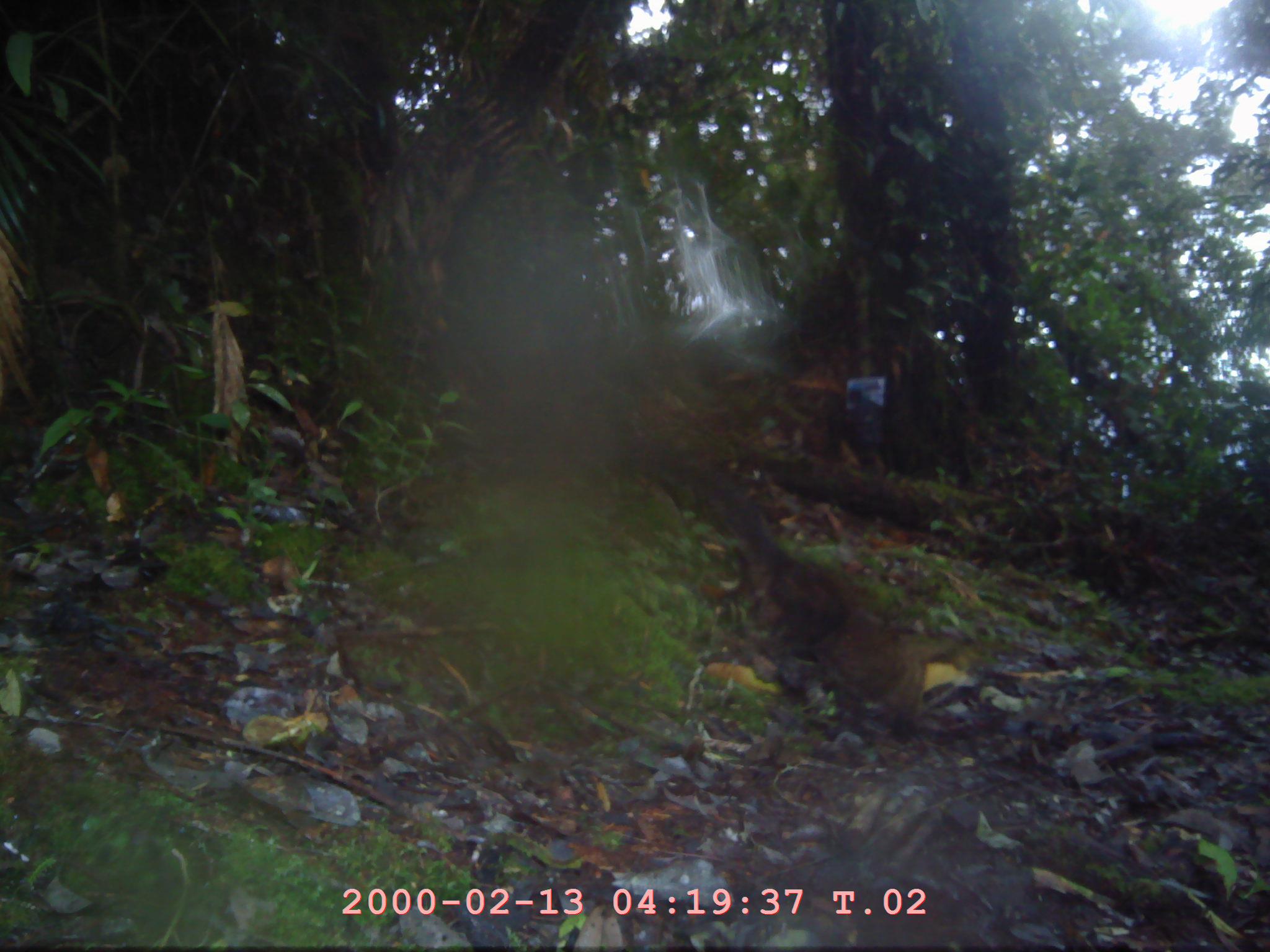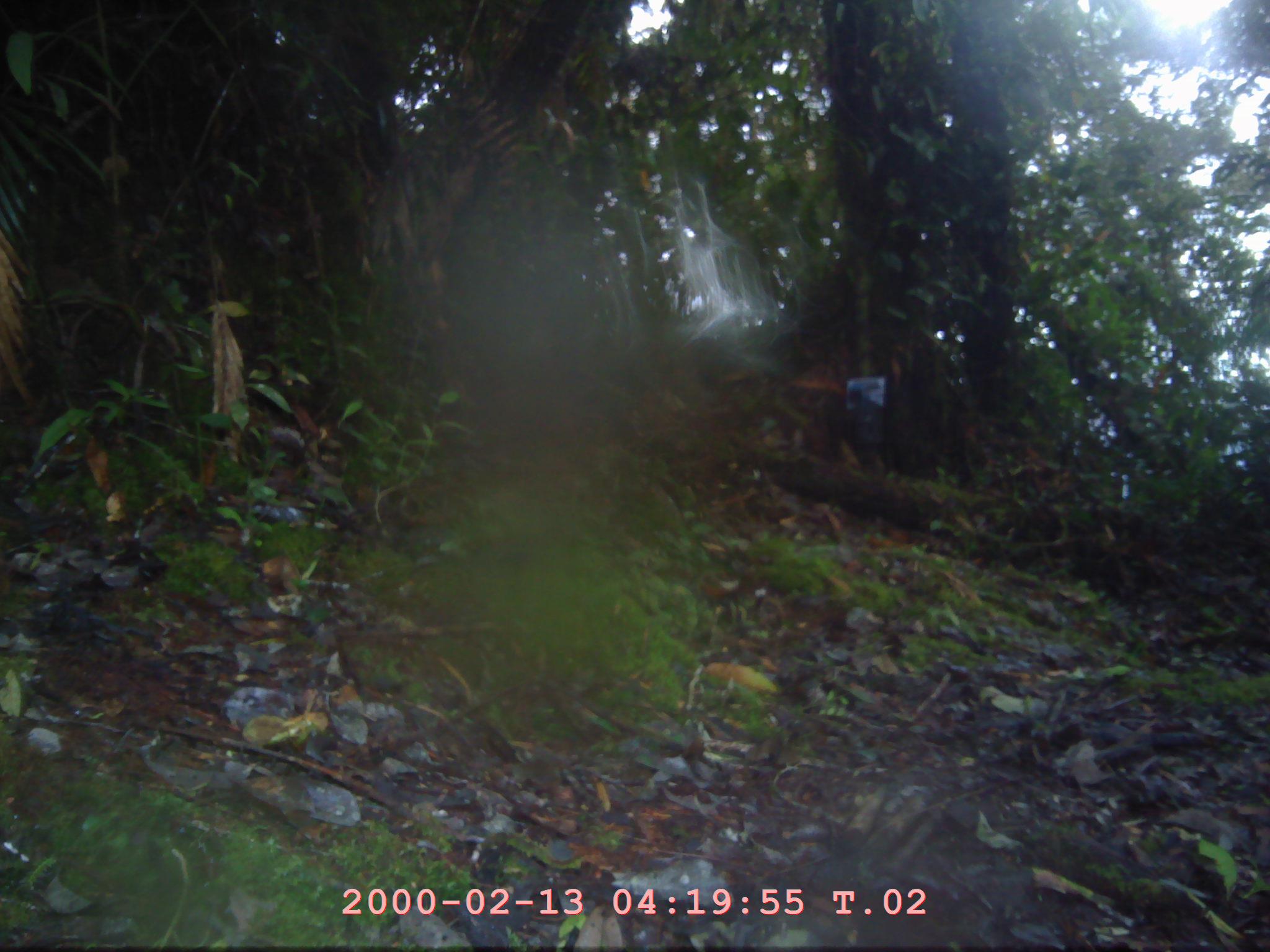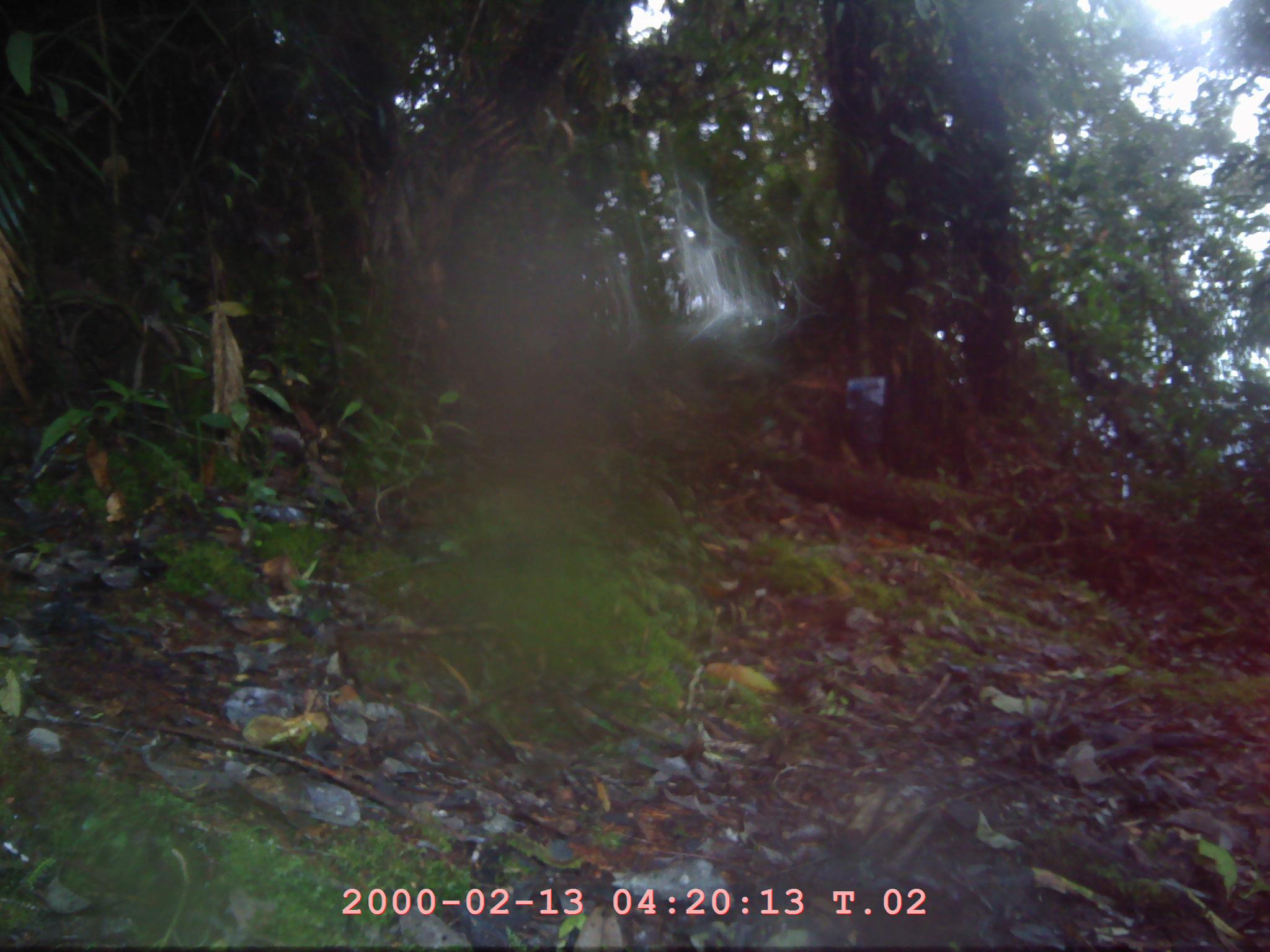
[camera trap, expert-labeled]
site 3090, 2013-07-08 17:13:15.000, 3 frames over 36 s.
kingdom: Animalia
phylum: Chordata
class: Mammalia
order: Carnivora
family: Mustelidae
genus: Martes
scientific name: Martes flavigula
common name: yellow-throated marten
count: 1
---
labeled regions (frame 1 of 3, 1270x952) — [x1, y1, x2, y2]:
martes flavigula: [648, 445, 926, 747]